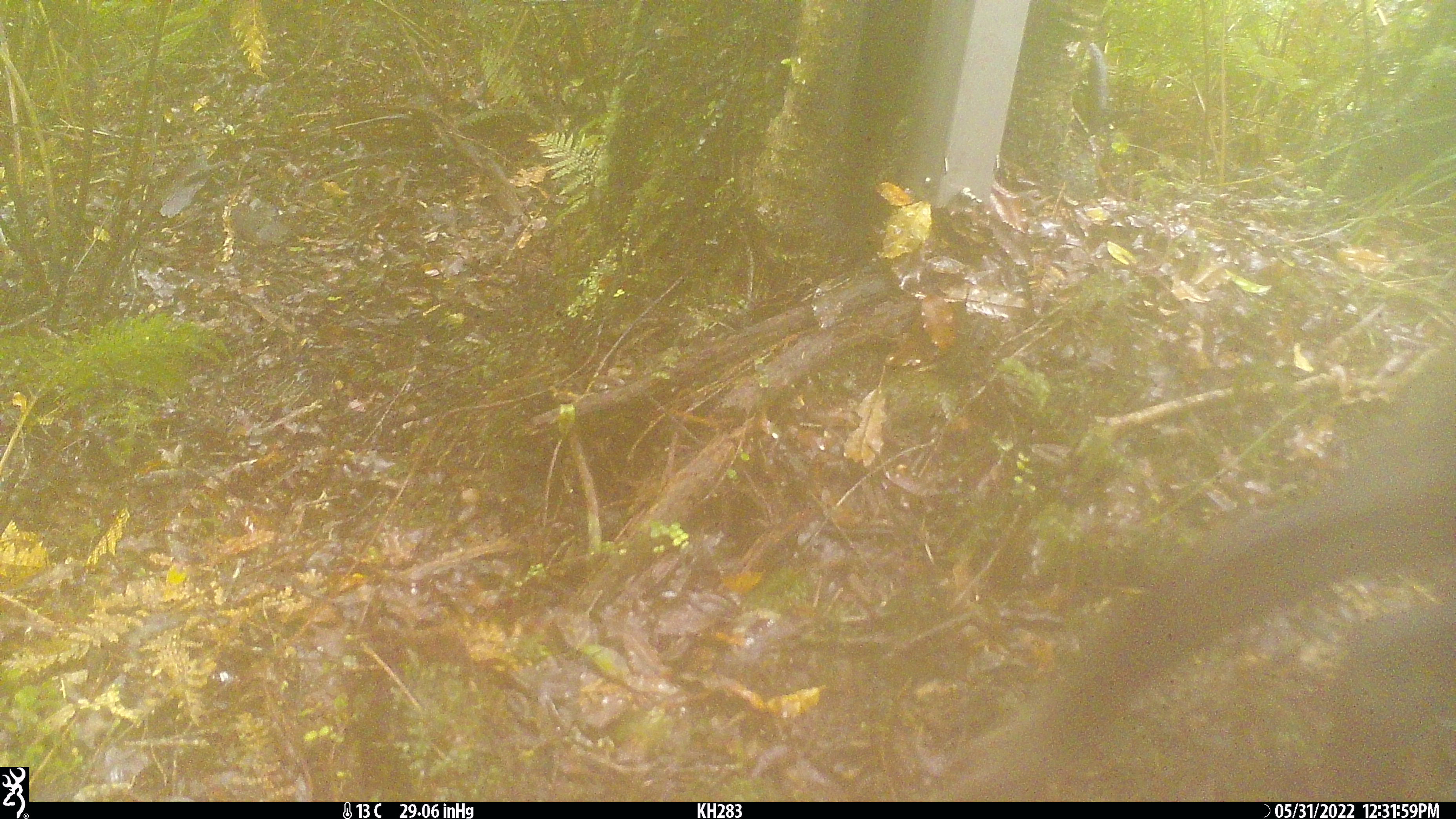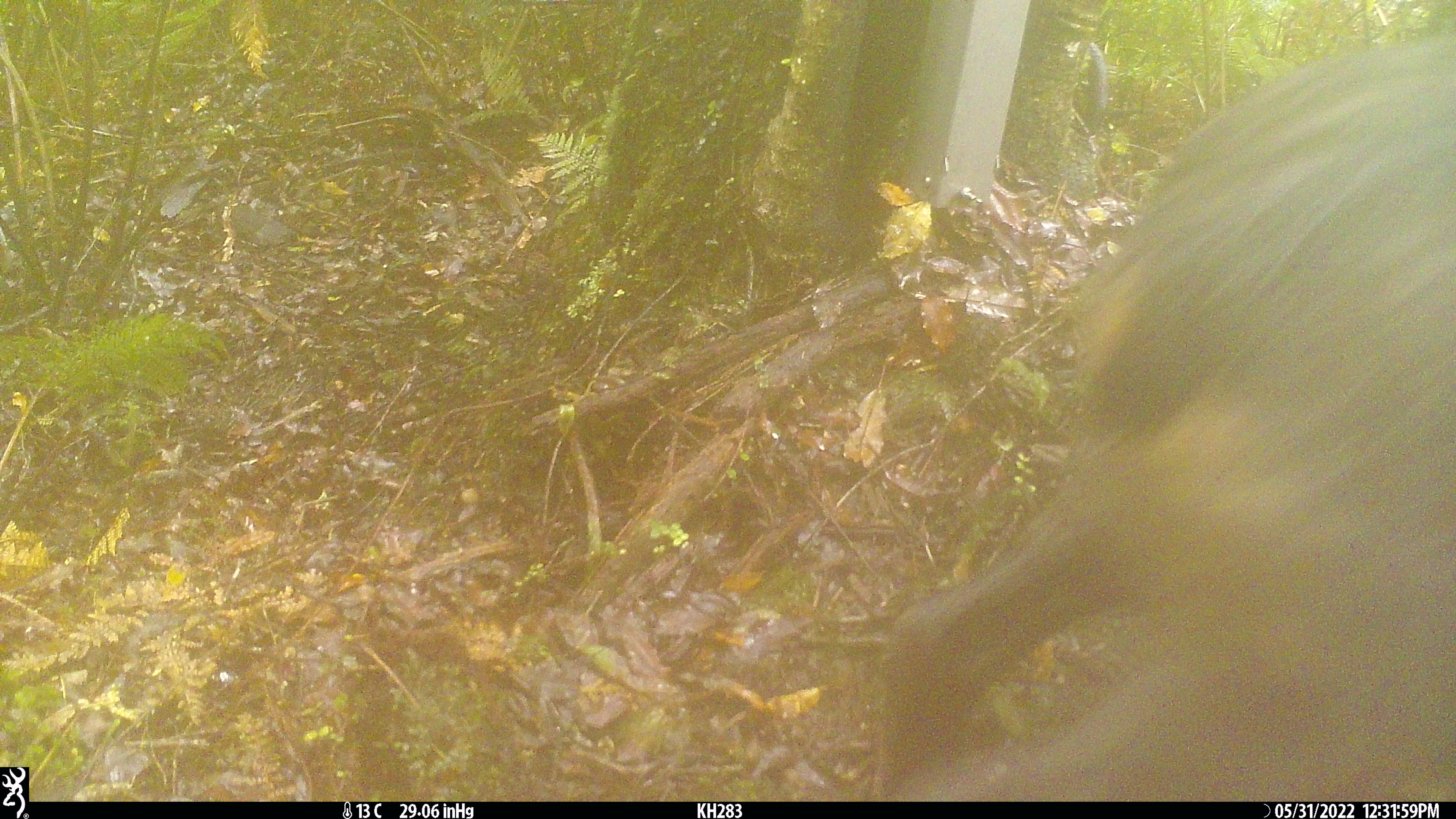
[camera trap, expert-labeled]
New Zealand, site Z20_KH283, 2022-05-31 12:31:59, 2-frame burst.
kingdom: Animalia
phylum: Chordata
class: Mammalia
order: Artiodactyla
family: Bovidae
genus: Rupicapra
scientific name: Rupicapra rupicapra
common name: alpine chamois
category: chamois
Chamois (alpine chamois) (Rupicapra rupicapra).